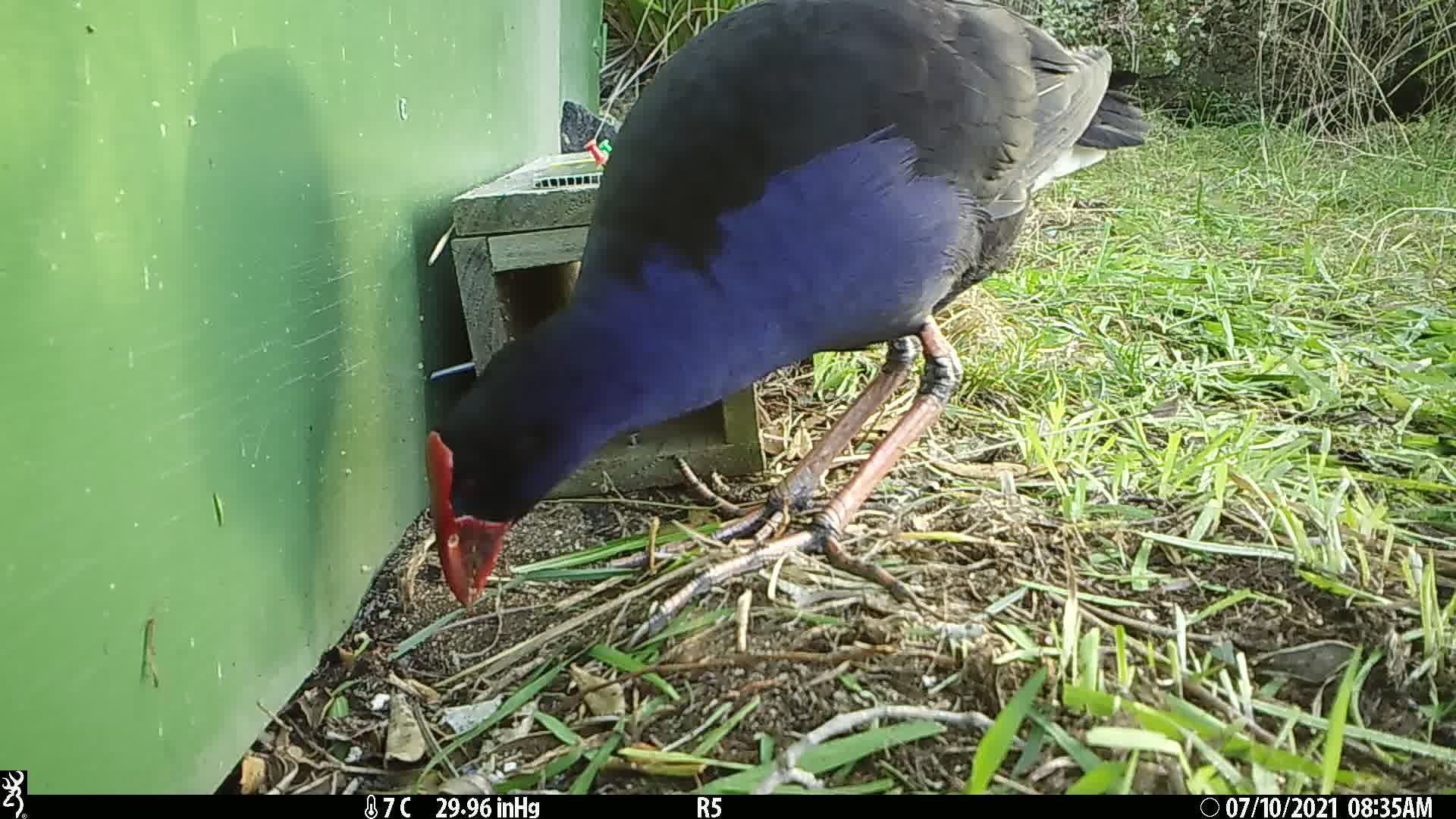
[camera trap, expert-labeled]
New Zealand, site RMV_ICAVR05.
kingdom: Animalia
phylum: Chordata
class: Aves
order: Gruiformes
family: Rallidae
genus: Porphyrio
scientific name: Porphyrio melanotus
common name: australasian swamphen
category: pukeko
Pukeko (australasian swamphen) (Porphyrio melanotus).